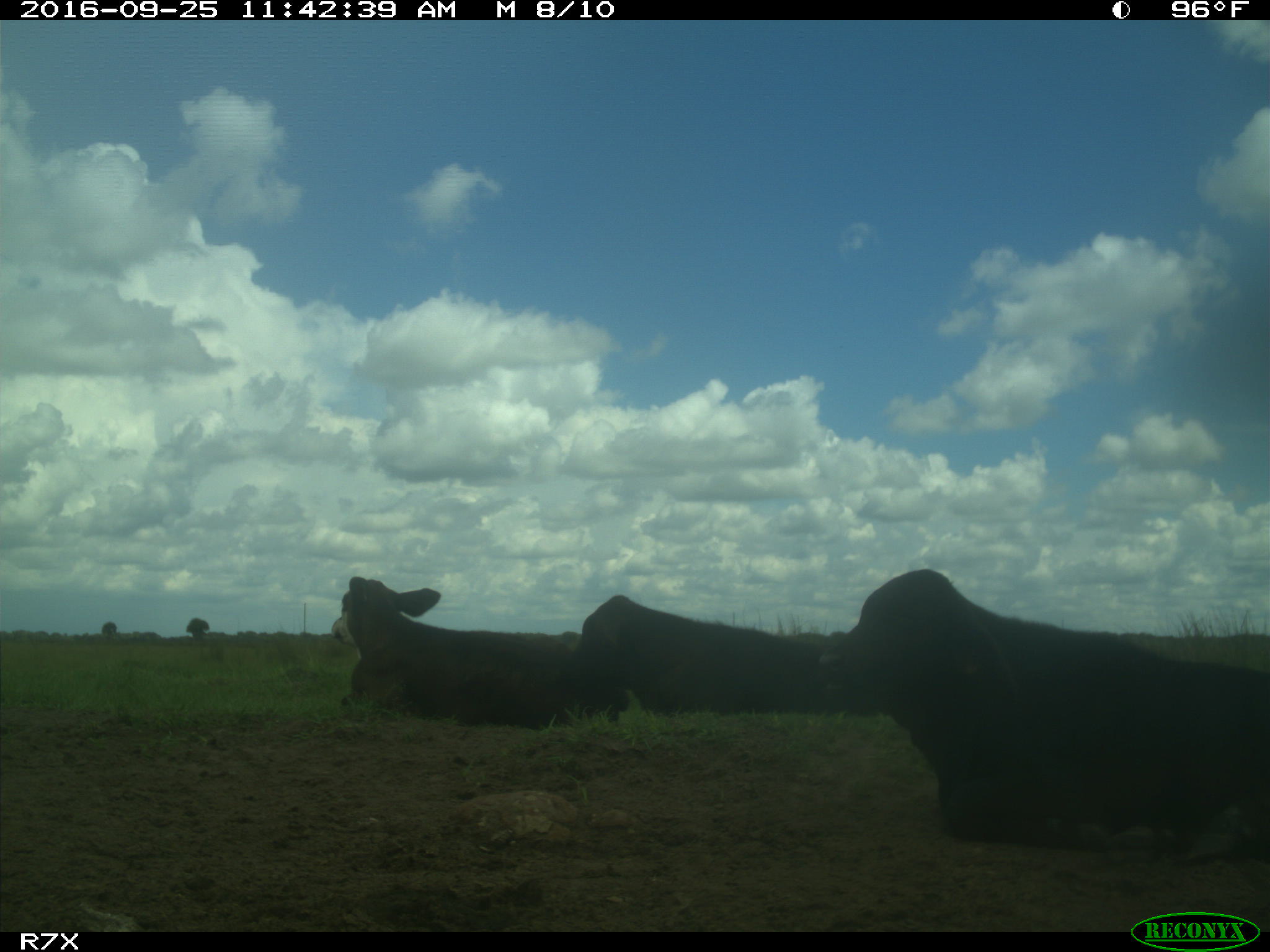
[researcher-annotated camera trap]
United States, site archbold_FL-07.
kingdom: Animalia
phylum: Chordata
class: Mammalia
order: Artiodactyla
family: Bovidae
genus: Bos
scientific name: Bos taurus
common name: domestic cow